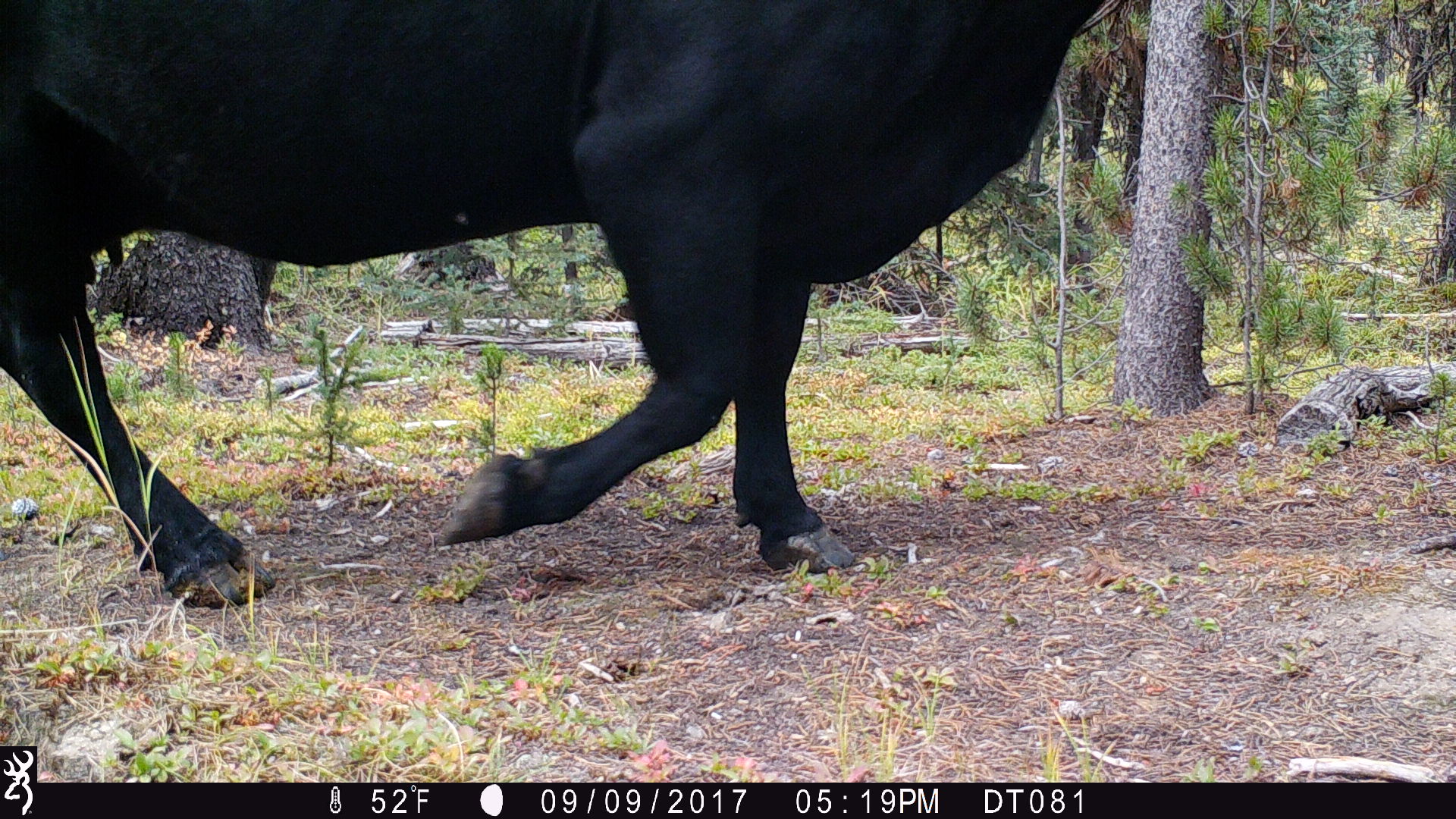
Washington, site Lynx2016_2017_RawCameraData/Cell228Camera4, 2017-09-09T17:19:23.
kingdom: Animalia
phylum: Chordata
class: Mammalia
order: Artiodactyla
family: Bovidae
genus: Bos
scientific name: Bos taurus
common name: domestic cattle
Domestic cattle (Bos taurus). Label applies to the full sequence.